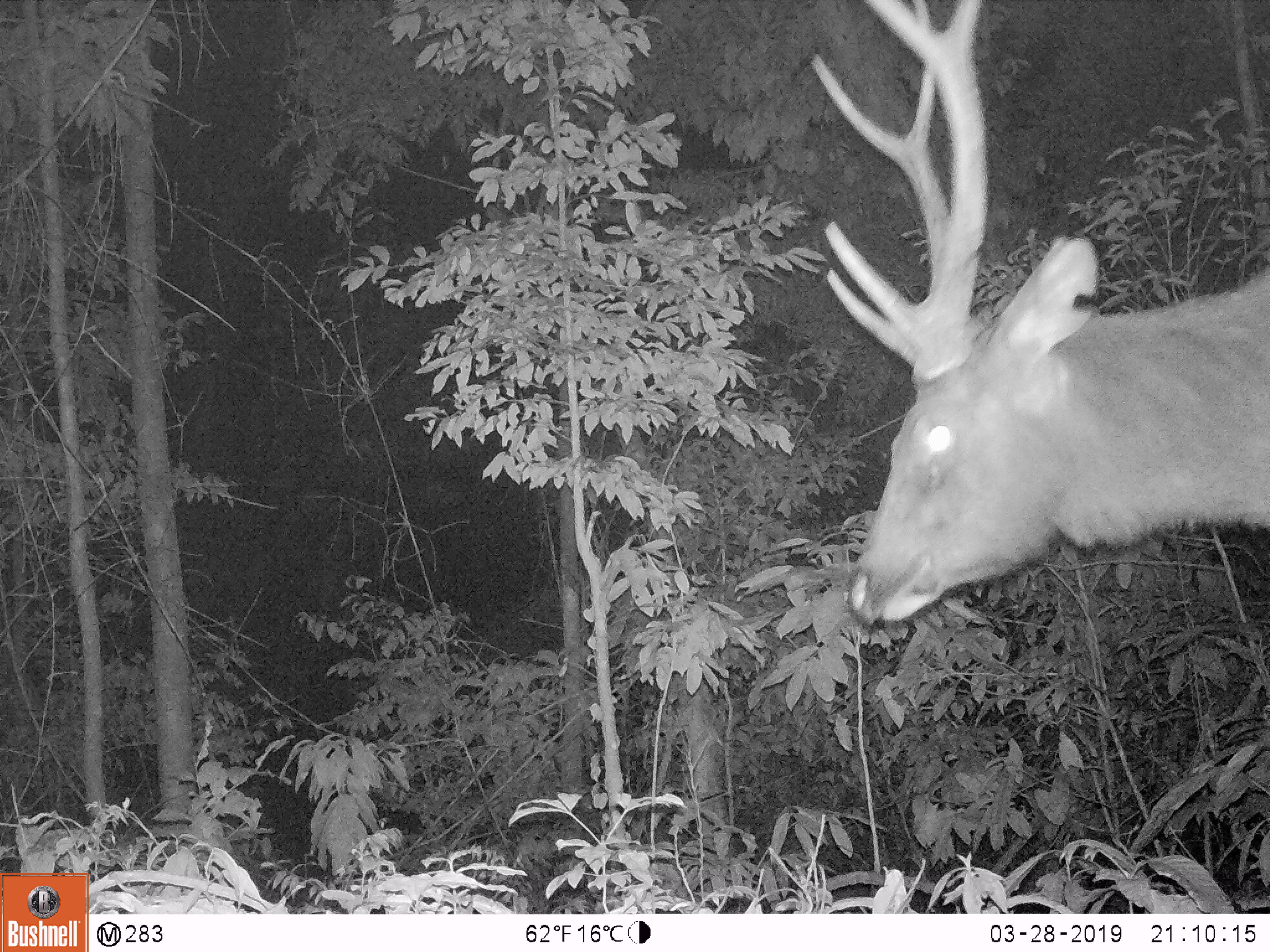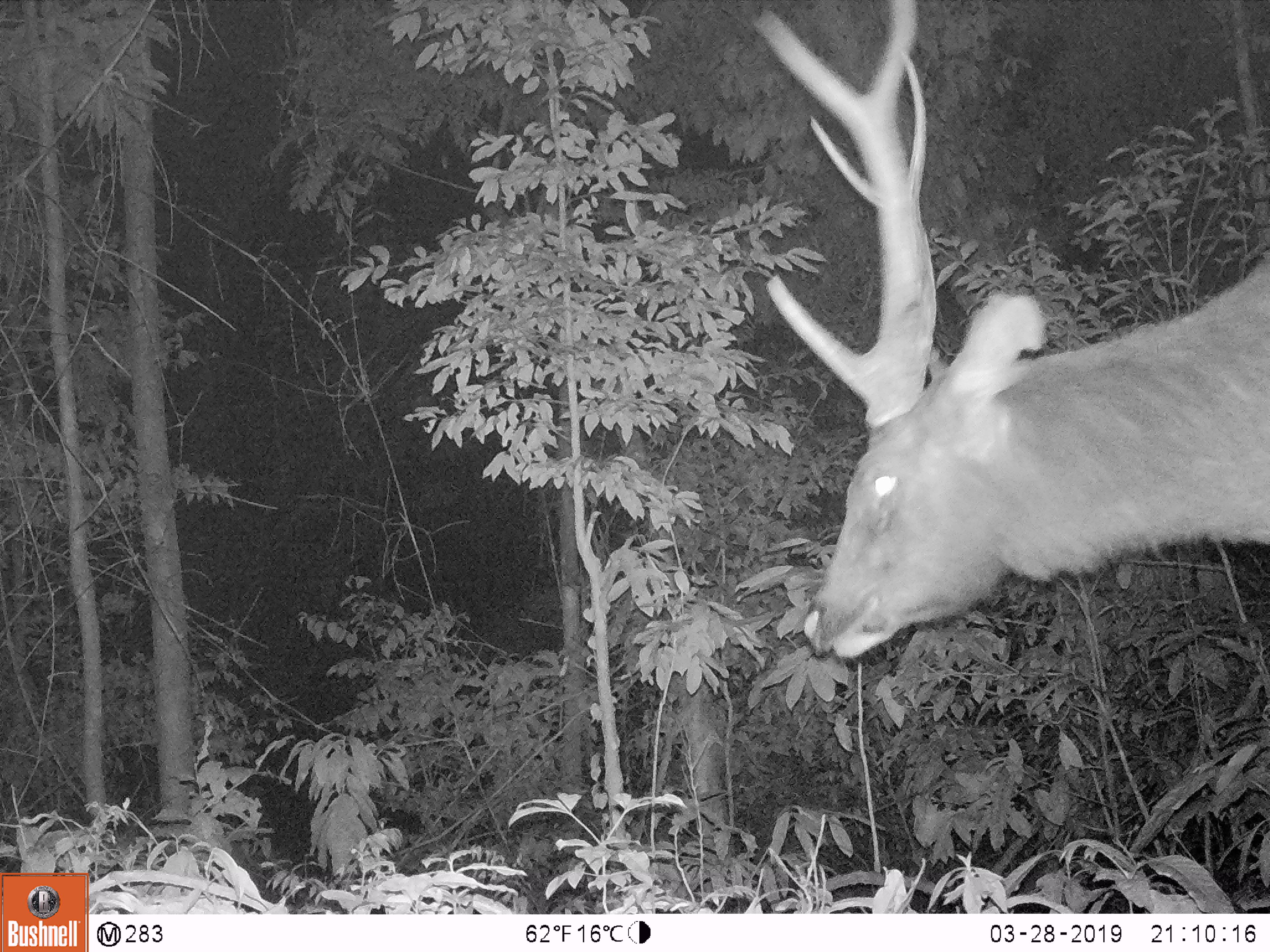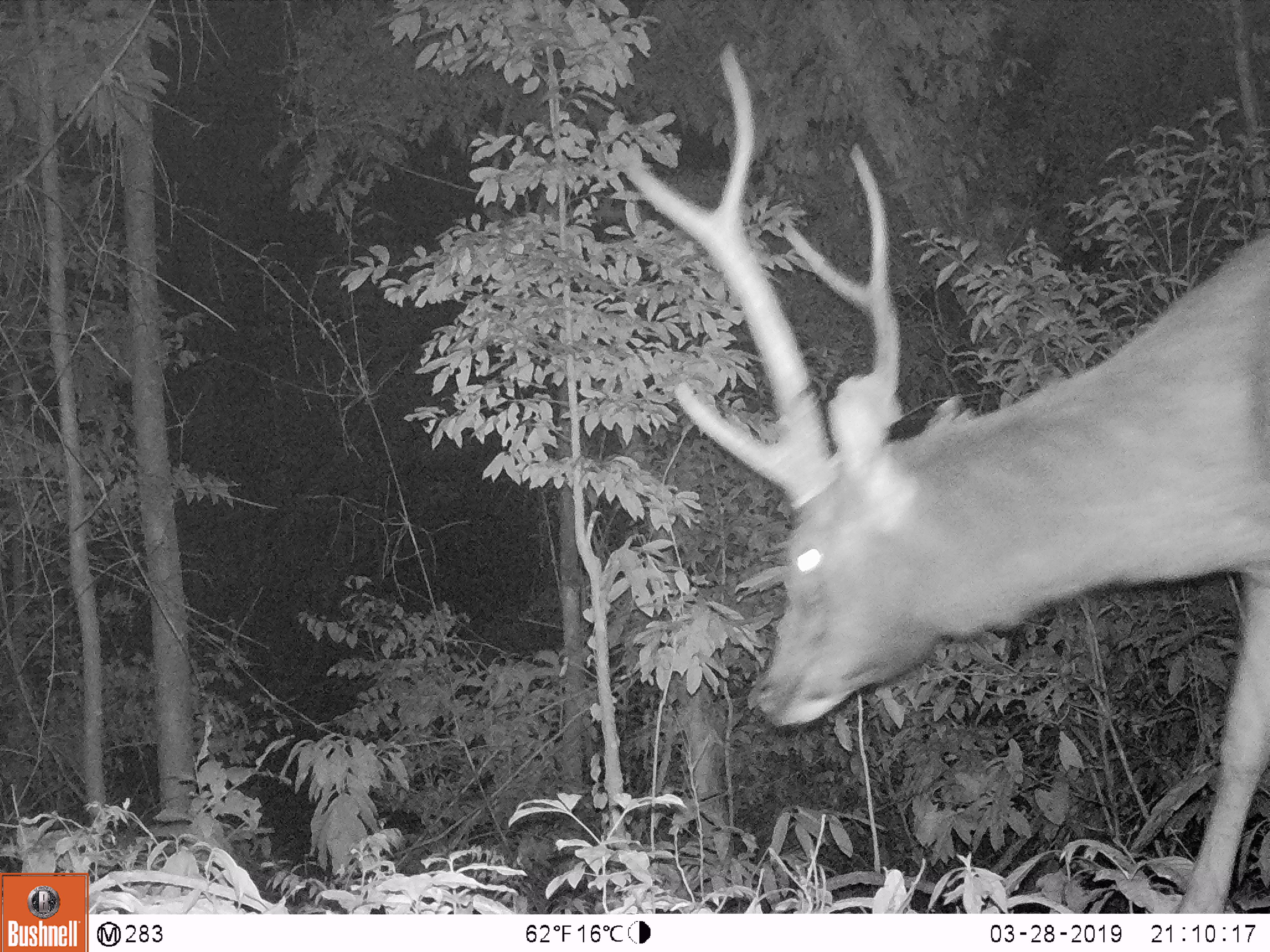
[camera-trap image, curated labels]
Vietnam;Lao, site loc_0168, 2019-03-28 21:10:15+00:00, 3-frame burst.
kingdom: Animalia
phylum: Chordata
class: Mammalia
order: Artiodactyla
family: Cervidae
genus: Rusa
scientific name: Rusa unicolor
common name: sambar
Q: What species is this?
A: Sambar (Rusa unicolor).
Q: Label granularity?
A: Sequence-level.